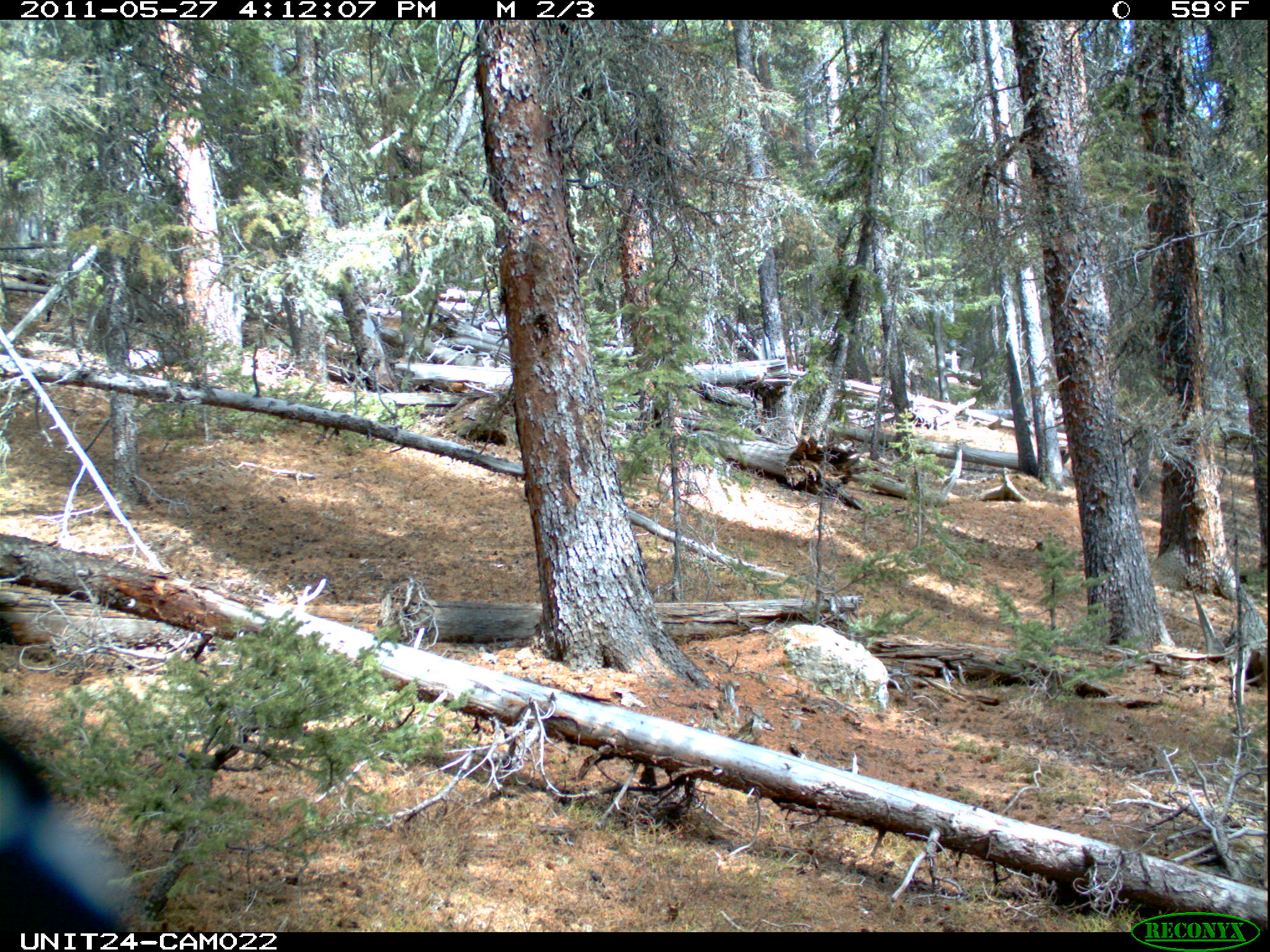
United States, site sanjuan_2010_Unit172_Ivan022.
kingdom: Animalia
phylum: Chordata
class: Aves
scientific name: Aves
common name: birds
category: unidentified bird